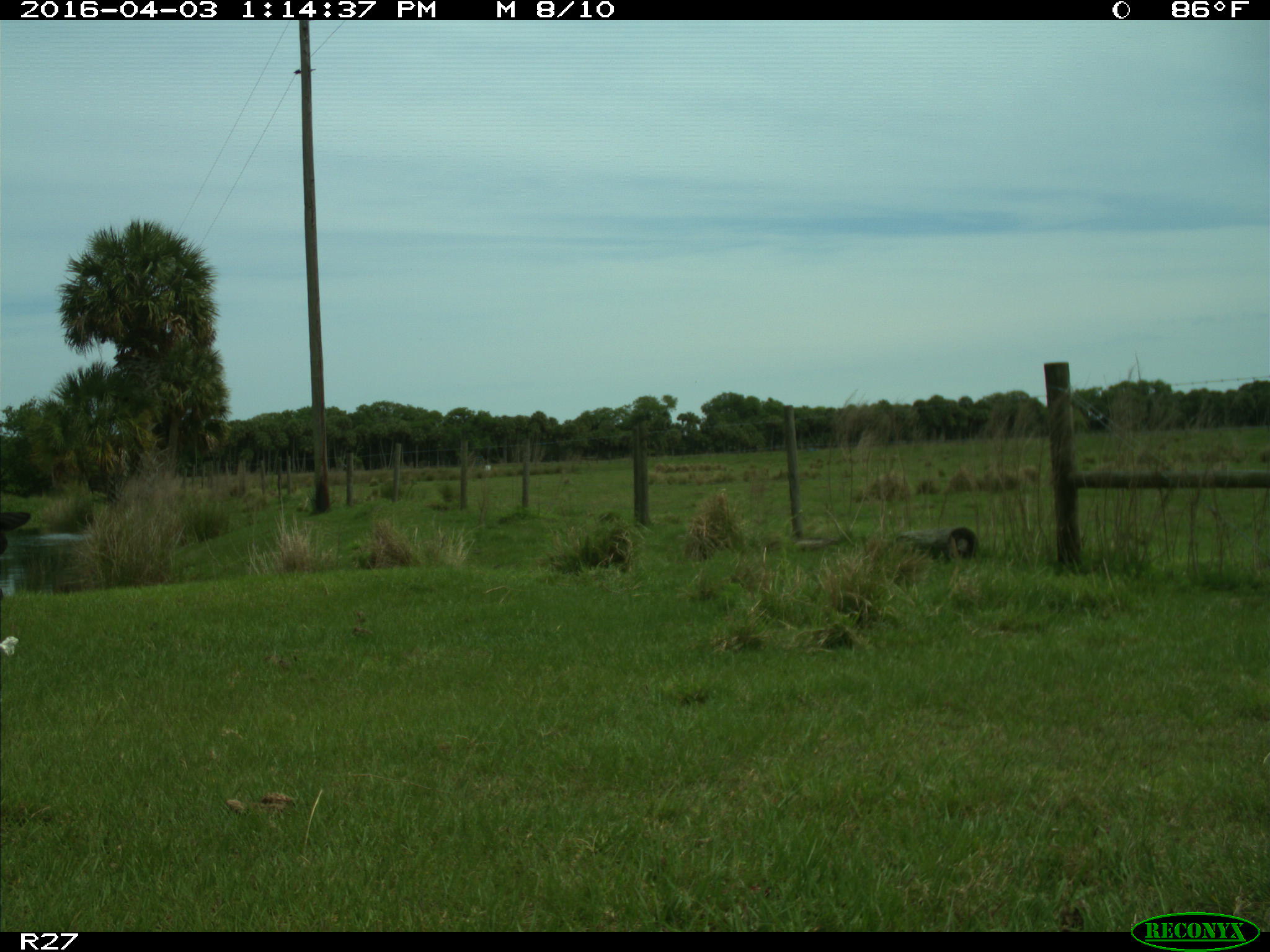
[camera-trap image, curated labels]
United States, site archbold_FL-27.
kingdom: Animalia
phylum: Chordata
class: Mammalia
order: Artiodactyla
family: Bovidae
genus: Bos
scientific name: Bos taurus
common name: domestic cow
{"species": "Bos taurus (domestic cow)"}